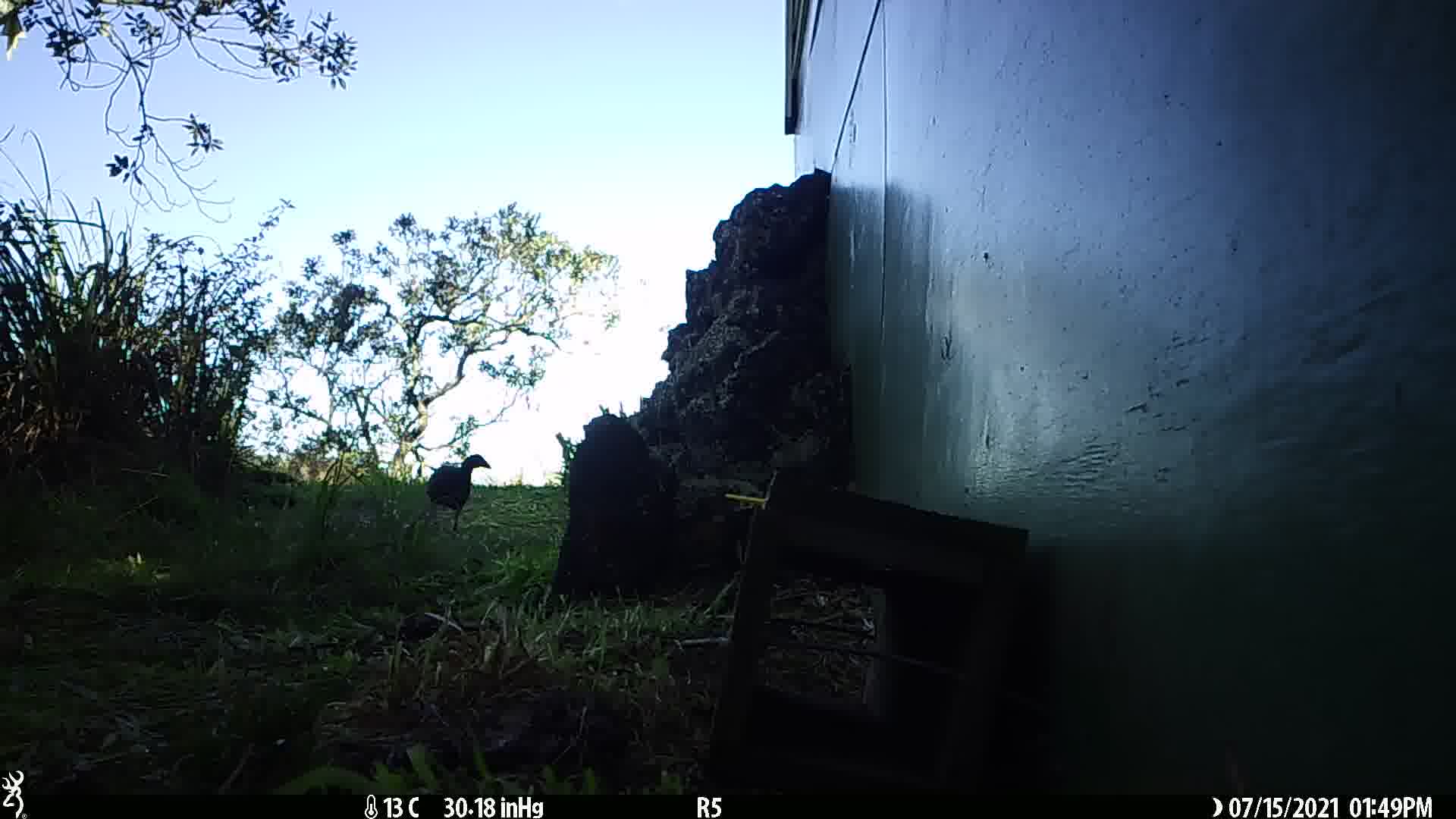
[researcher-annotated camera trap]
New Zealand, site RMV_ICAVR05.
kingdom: Animalia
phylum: Chordata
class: Aves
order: Gruiformes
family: Rallidae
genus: Porphyrio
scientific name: Porphyrio melanotus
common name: australasian swamphen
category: pukeko